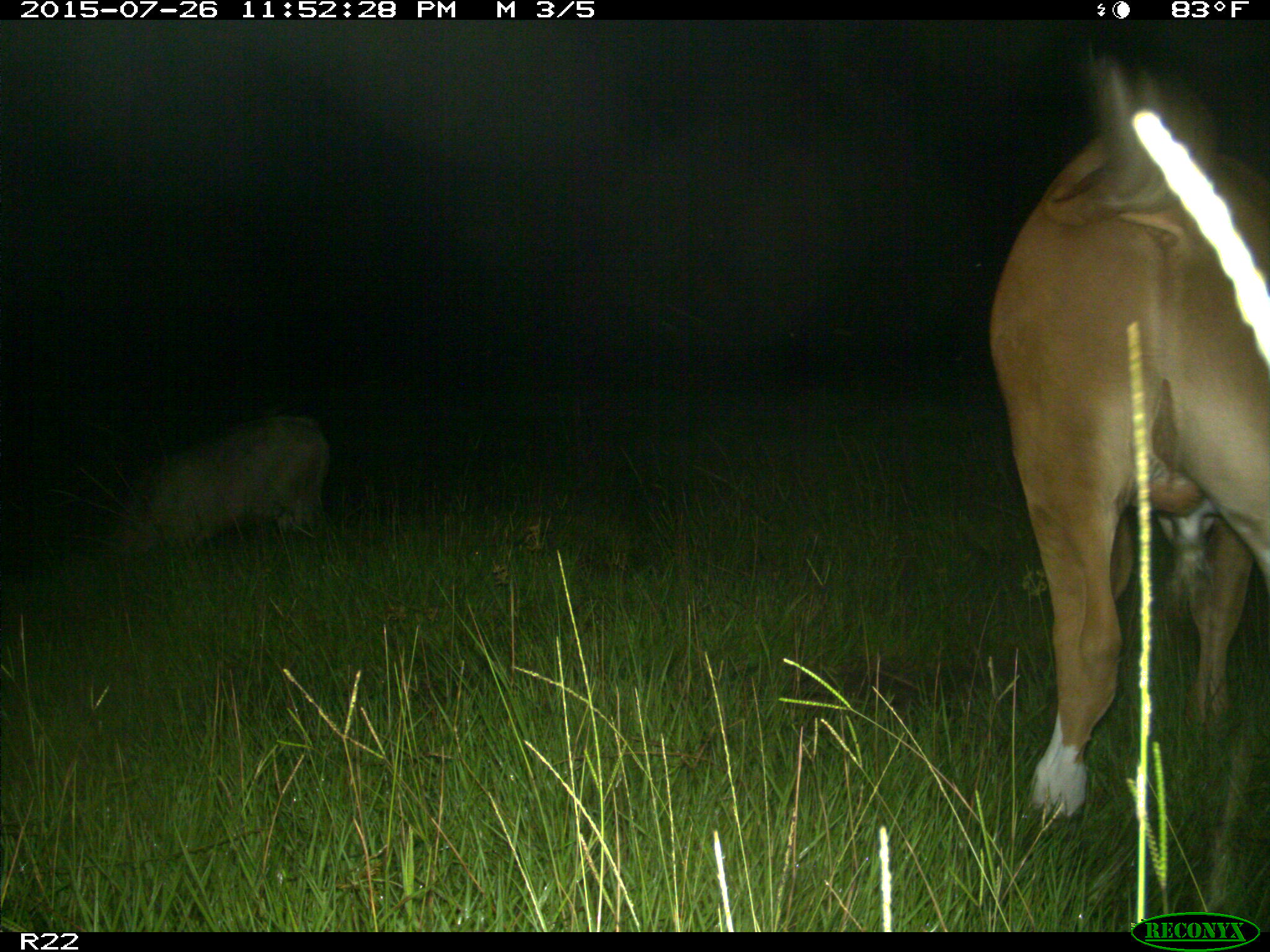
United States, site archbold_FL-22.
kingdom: Animalia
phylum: Chordata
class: Mammalia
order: Artiodactyla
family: Bovidae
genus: Bos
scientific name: Bos taurus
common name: domestic cow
Bos taurus (domestic cow).